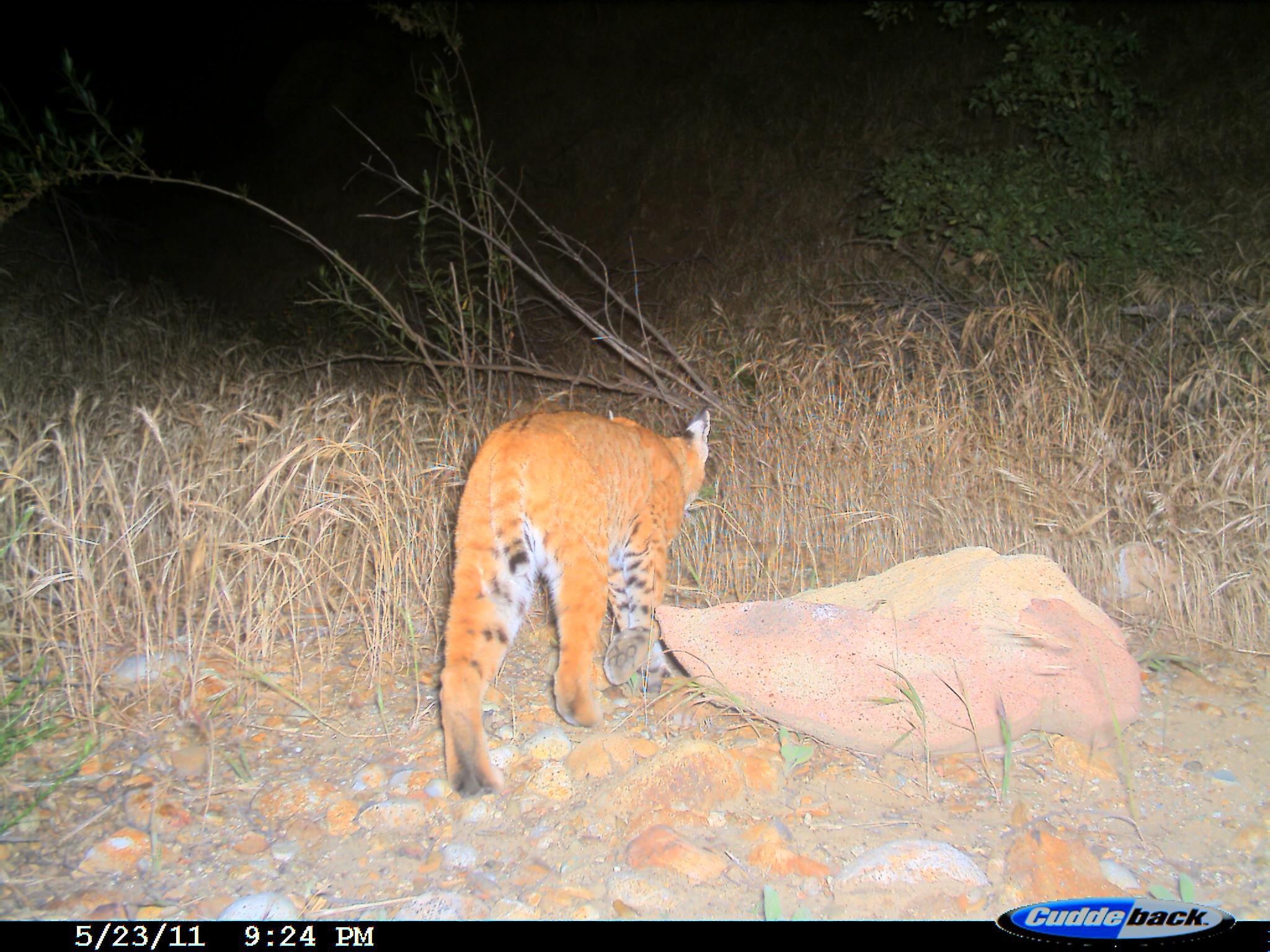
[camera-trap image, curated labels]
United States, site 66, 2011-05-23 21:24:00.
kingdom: Animalia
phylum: Chordata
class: Mammalia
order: Carnivora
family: Felidae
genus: Lynx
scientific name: Lynx rufus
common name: bobcat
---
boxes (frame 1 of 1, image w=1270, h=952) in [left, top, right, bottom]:
bobcat: [433, 404, 710, 800]